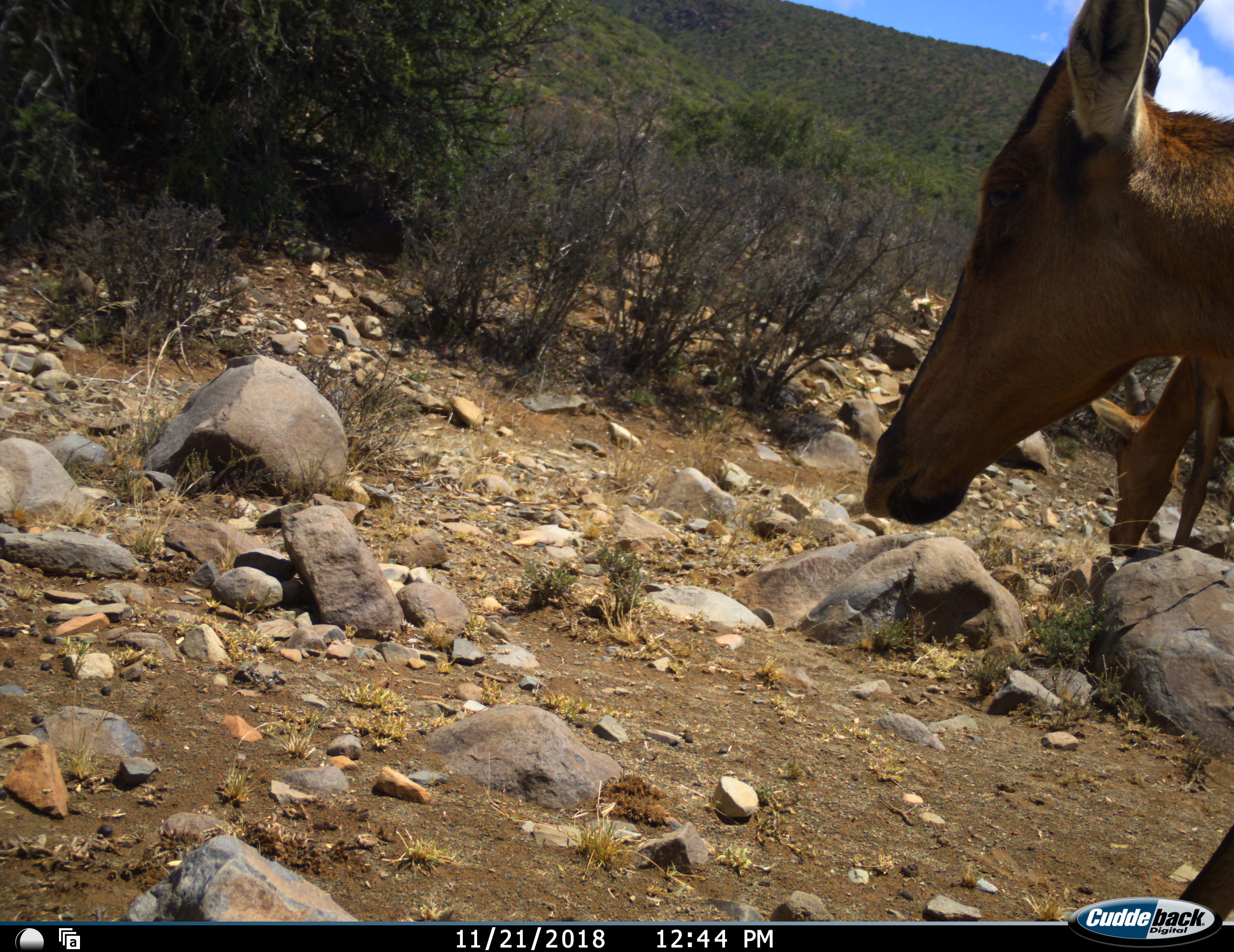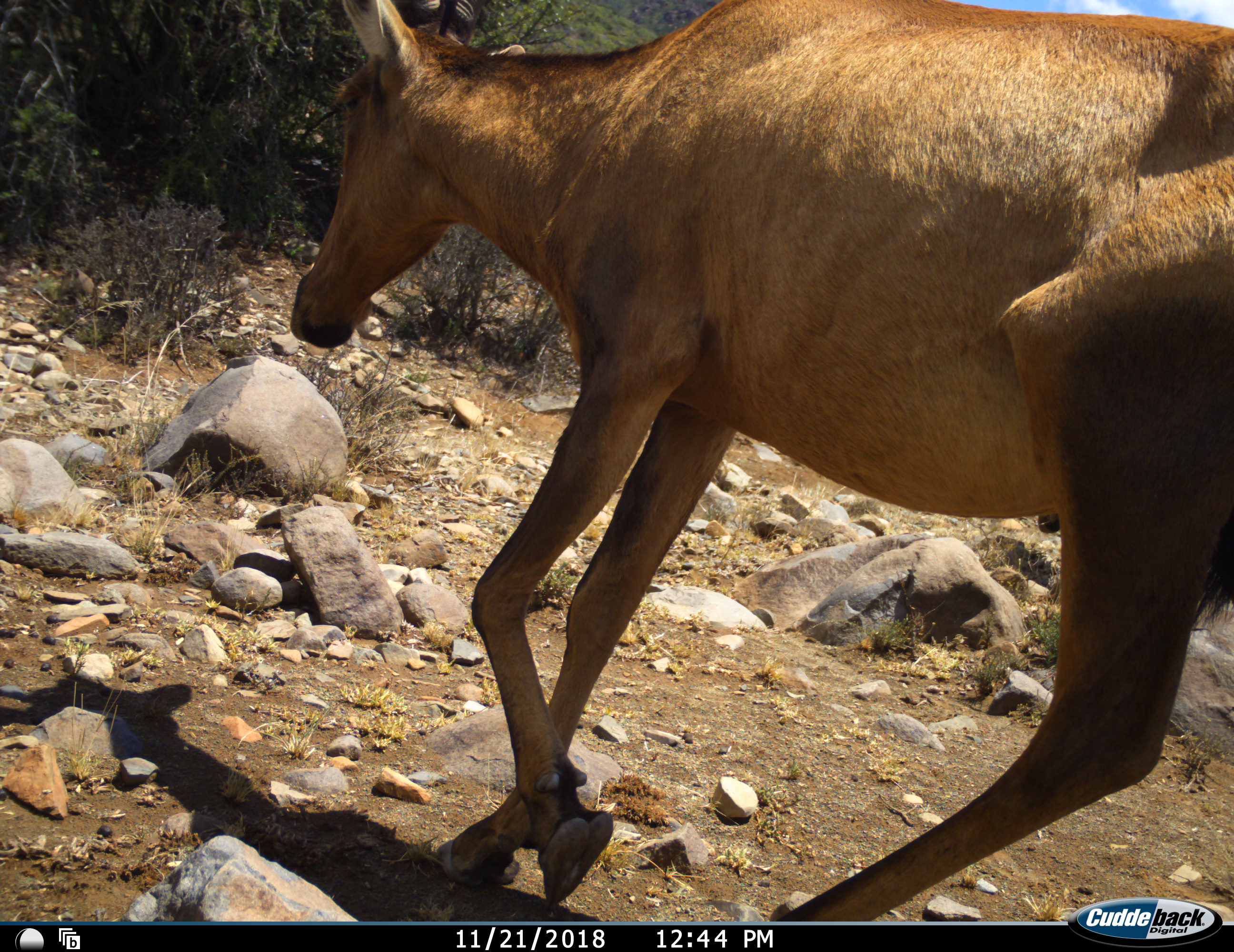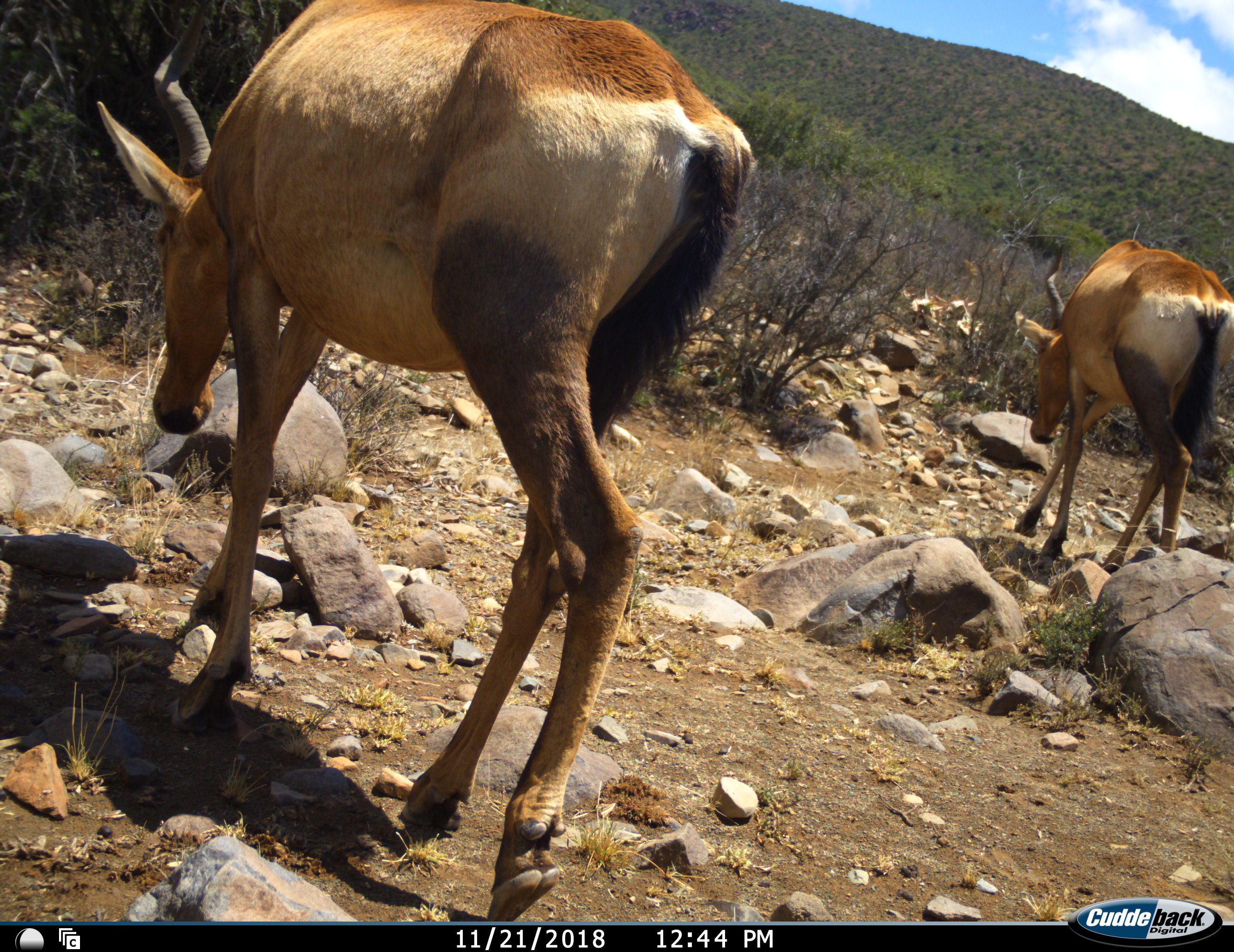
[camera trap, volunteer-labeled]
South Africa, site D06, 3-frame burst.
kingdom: Animalia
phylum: Chordata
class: Mammalia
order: Artiodactyla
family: Bovidae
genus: Alcelaphus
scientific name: Alcelaphus buselaphus caama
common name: red hartebeest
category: hartebeestred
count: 2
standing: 56%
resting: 0%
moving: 67%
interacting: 0%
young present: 11%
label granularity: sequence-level